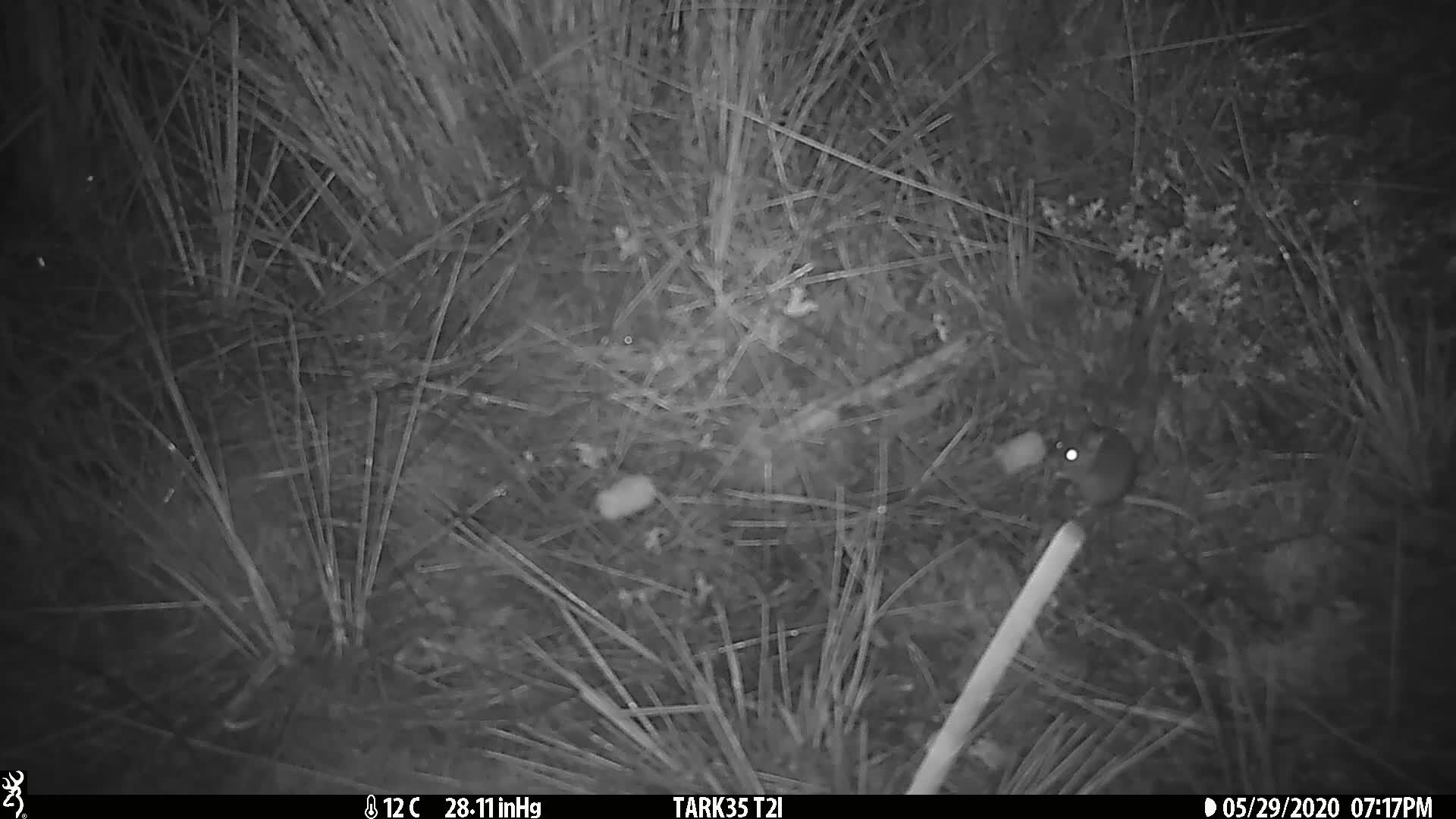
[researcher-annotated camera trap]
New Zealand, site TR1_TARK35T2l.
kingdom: Animalia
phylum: Chordata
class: Mammalia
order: Rodentia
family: Muridae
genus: Mus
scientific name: Mus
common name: mouse